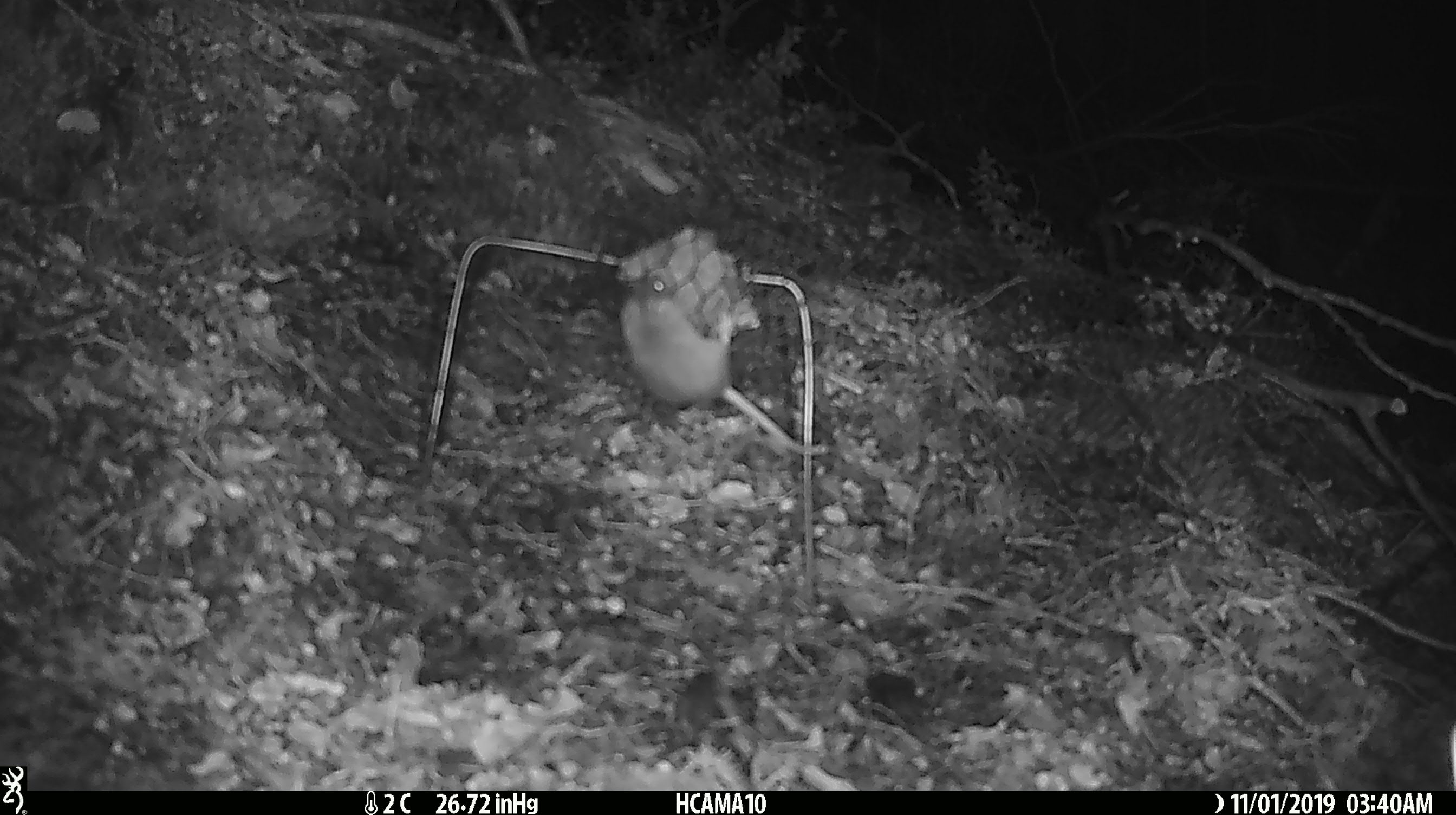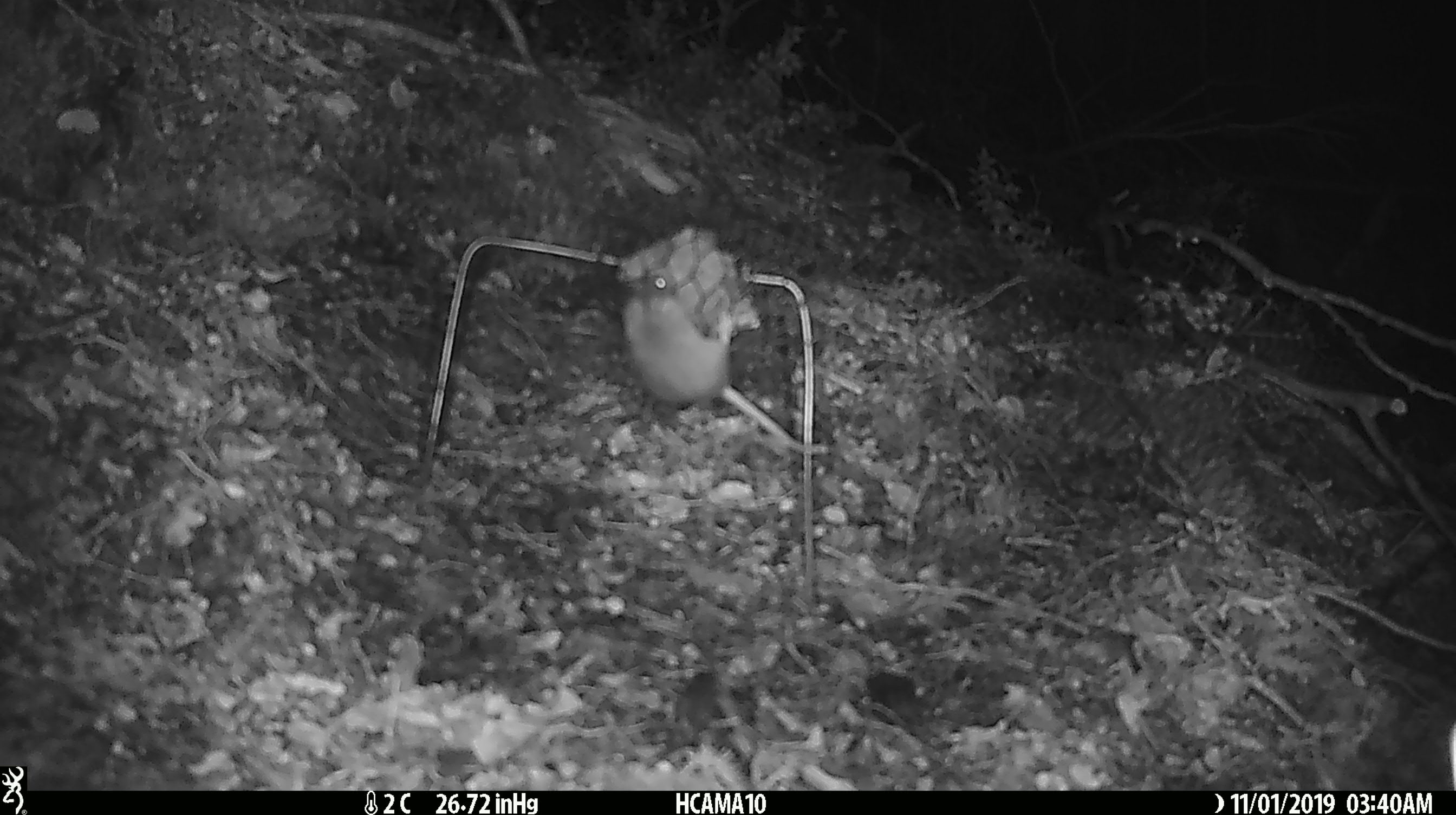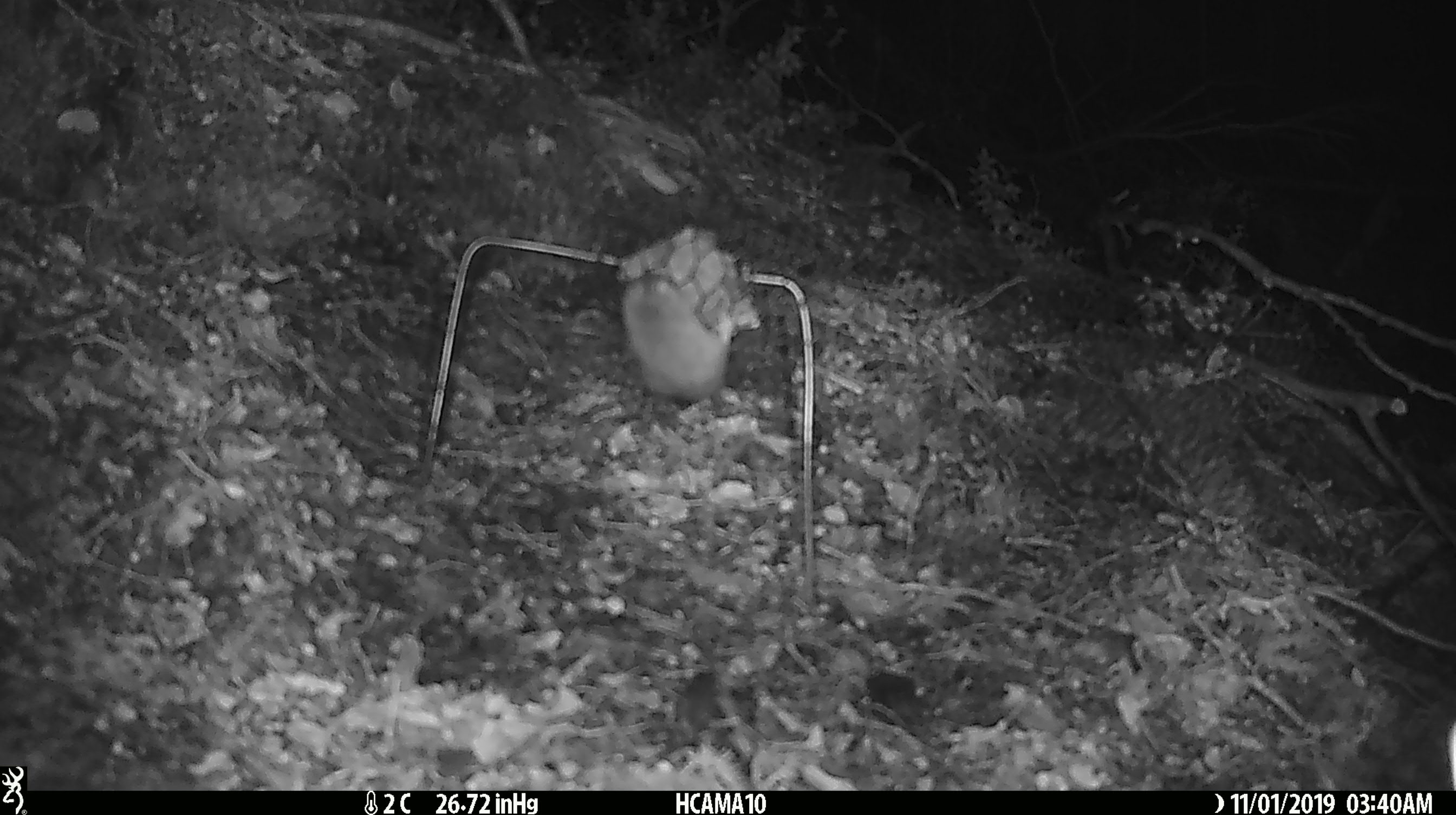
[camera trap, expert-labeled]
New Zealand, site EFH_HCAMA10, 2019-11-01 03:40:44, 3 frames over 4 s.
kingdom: Animalia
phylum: Chordata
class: Mammalia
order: Rodentia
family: Muridae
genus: Mus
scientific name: Mus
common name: mouse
Mouse (Mus).